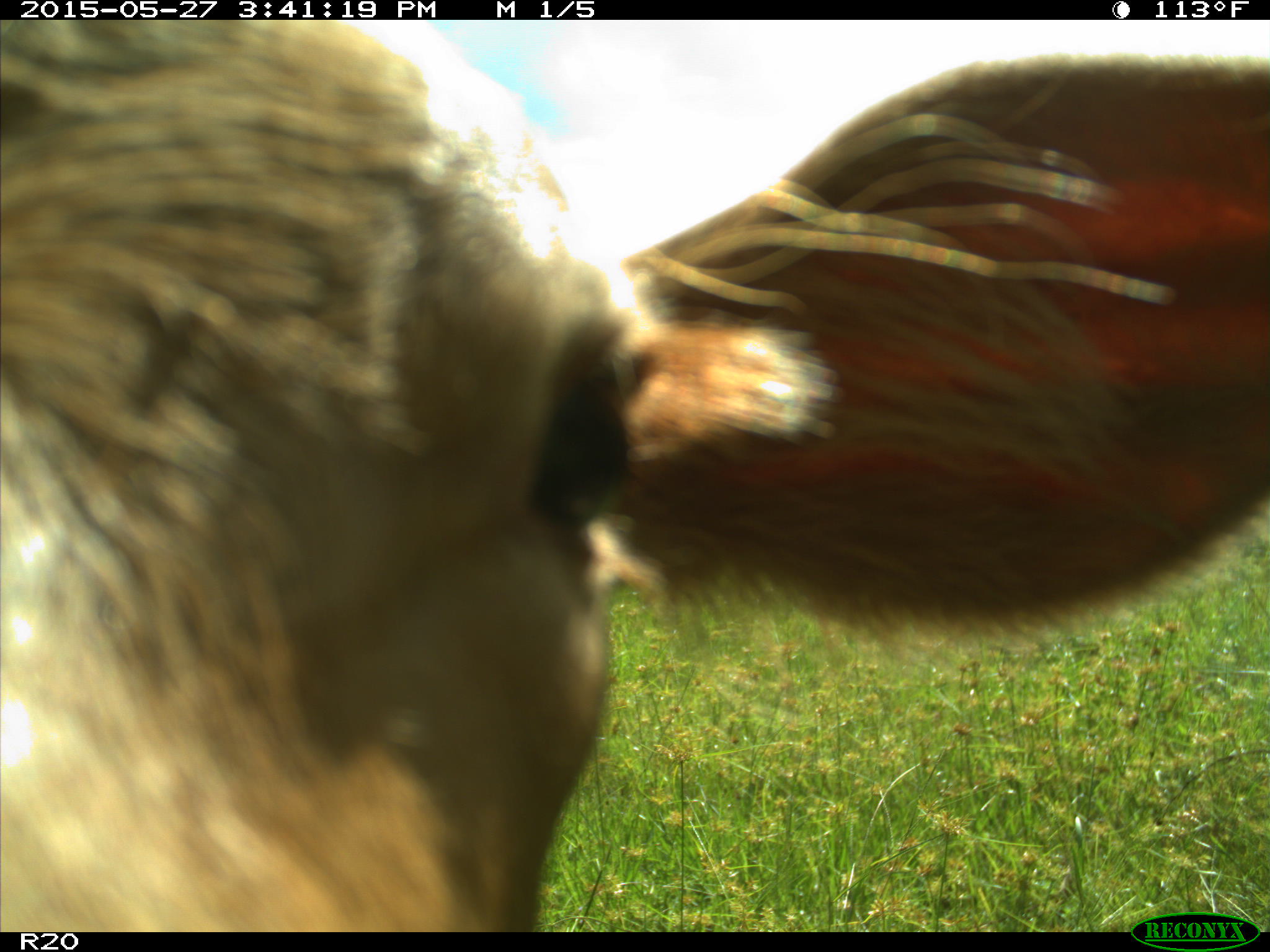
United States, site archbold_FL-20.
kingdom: Animalia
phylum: Chordata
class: Mammalia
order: Artiodactyla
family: Bovidae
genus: Bos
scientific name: Bos taurus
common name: domestic cow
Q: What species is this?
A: Bos taurus (domestic cow).